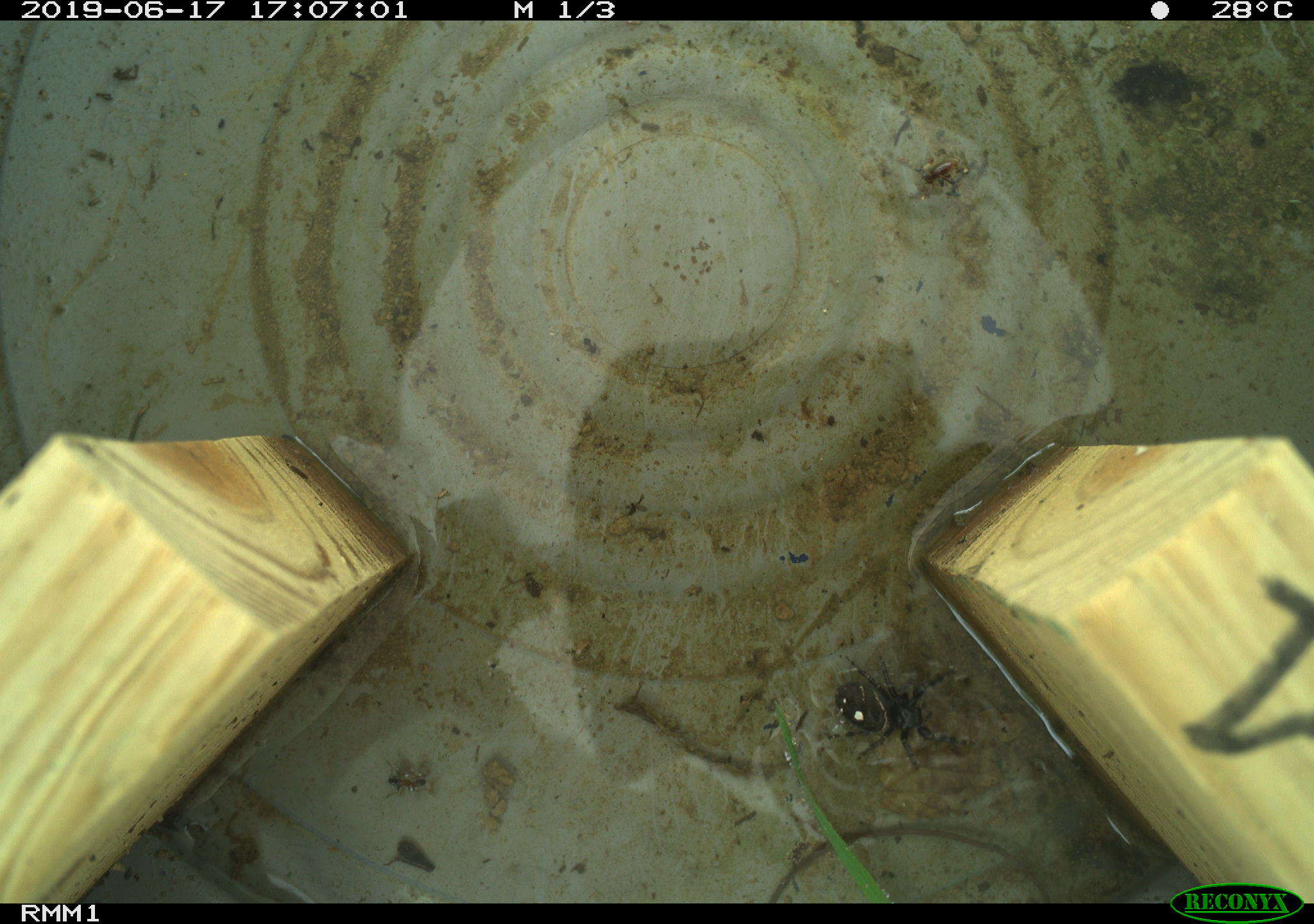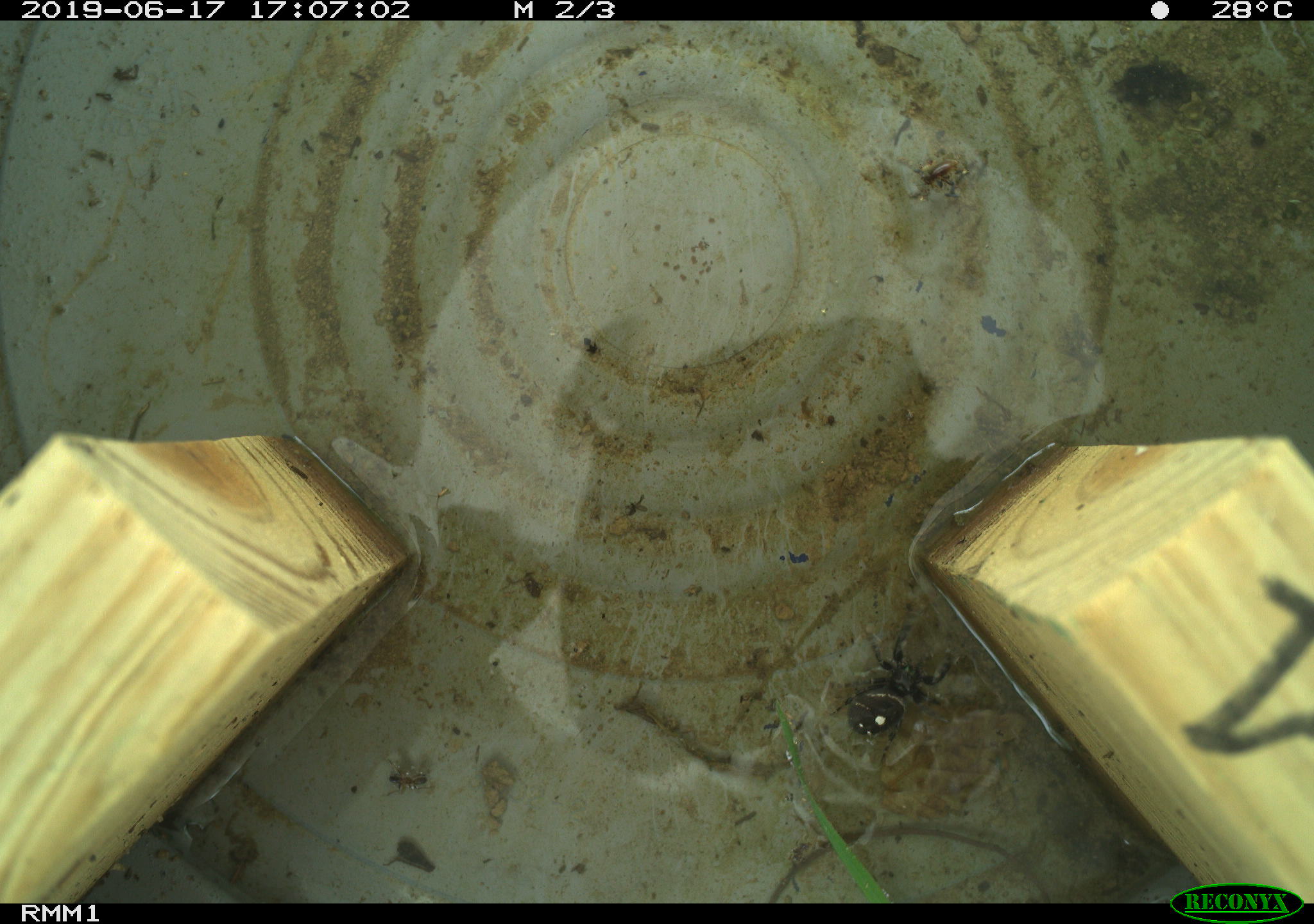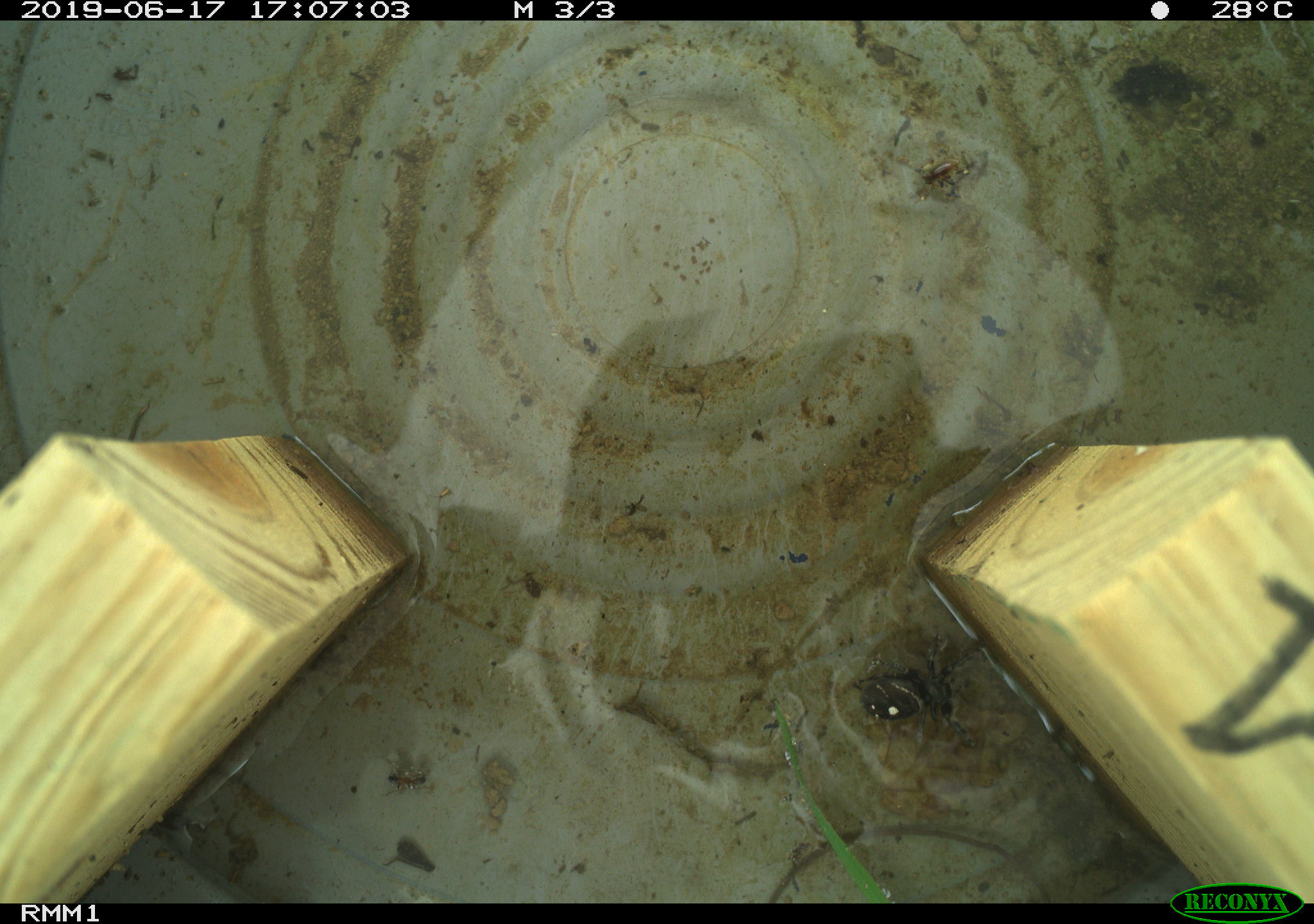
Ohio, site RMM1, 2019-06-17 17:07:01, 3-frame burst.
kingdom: Animalia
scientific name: Animalia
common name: animal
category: invertebrate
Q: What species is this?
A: Invertebrate (animal) (Animalia).